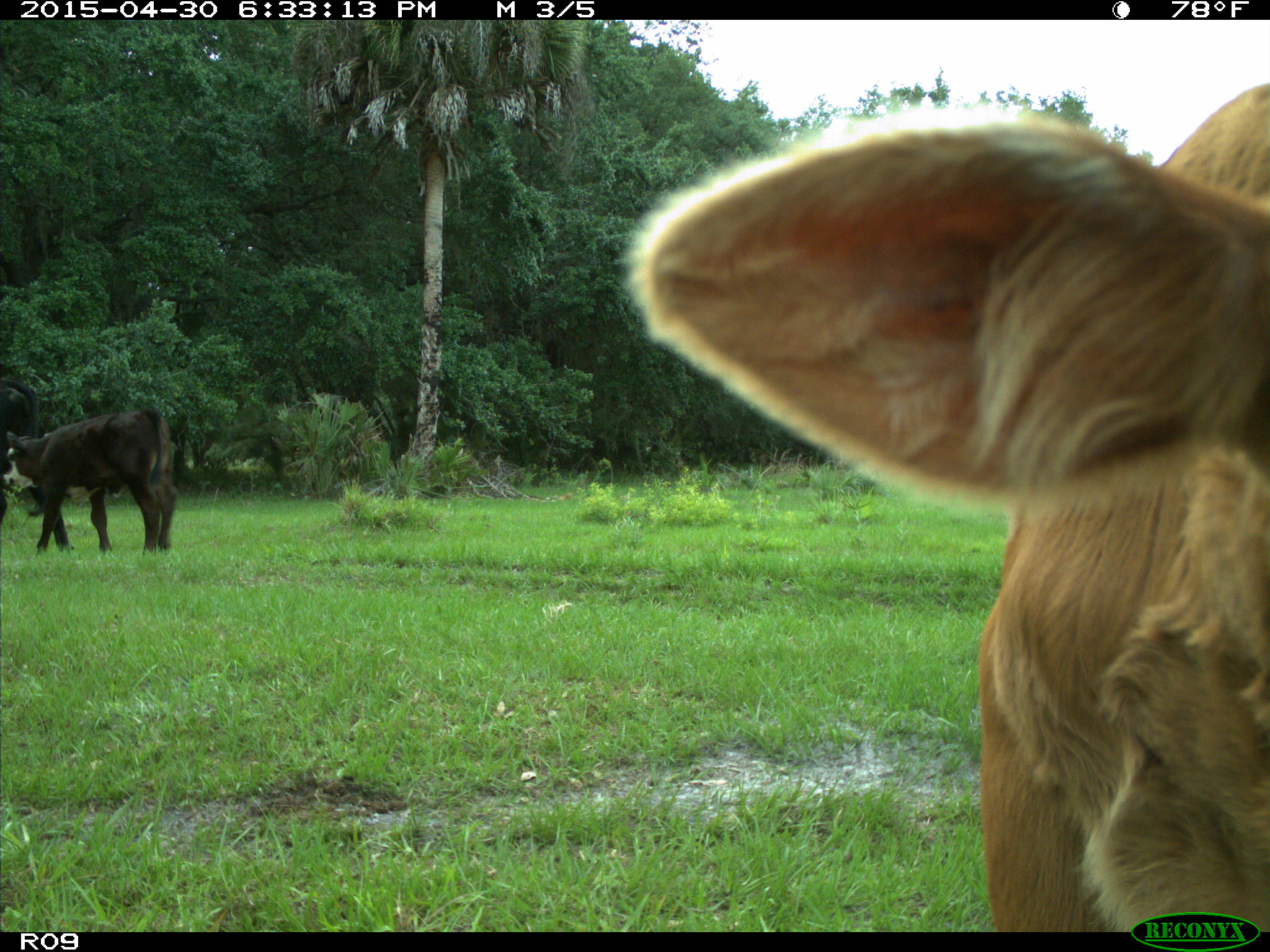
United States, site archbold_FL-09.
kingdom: Animalia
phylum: Chordata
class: Mammalia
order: Artiodactyla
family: Bovidae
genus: Bos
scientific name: Bos taurus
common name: domestic cow